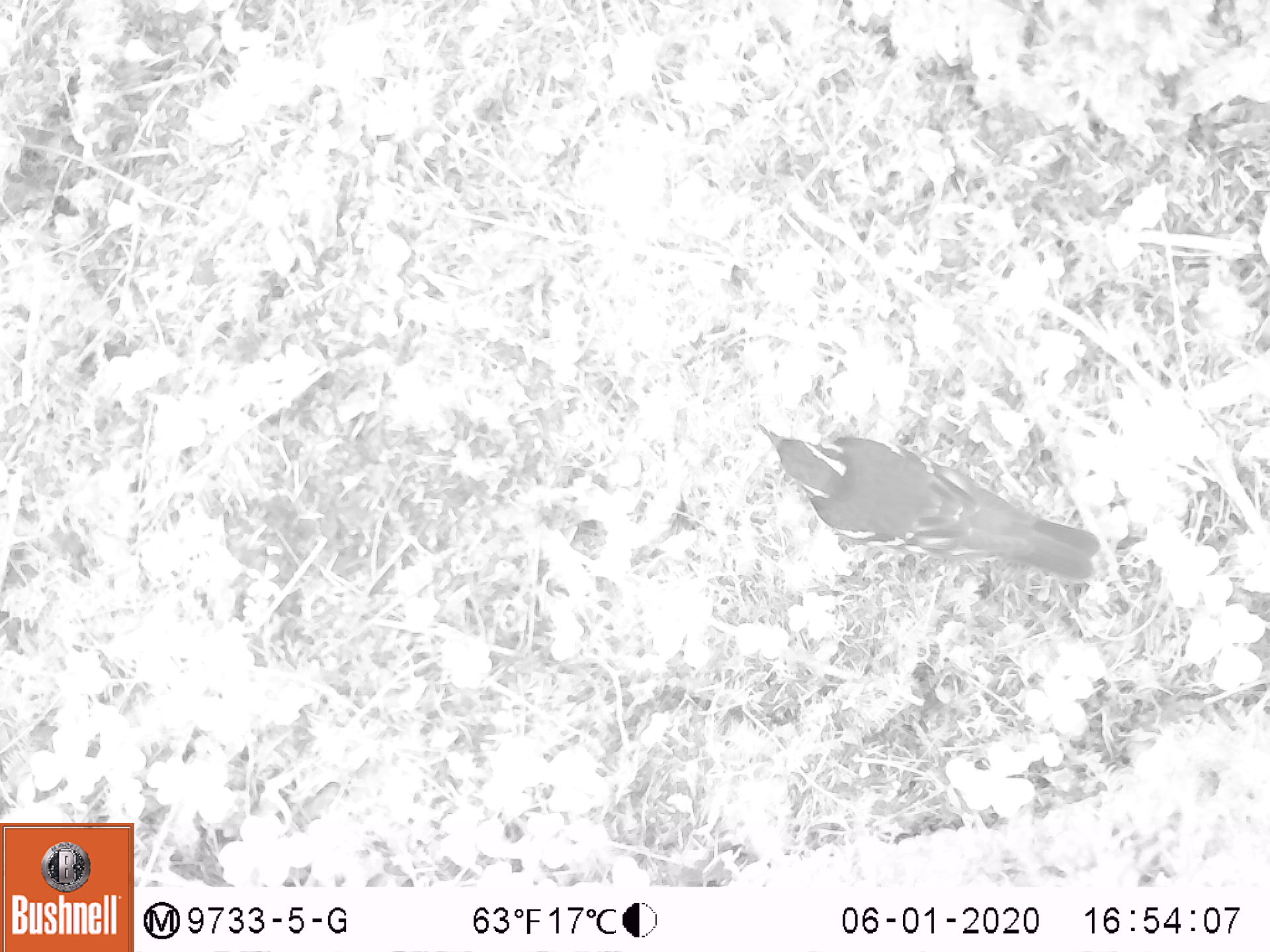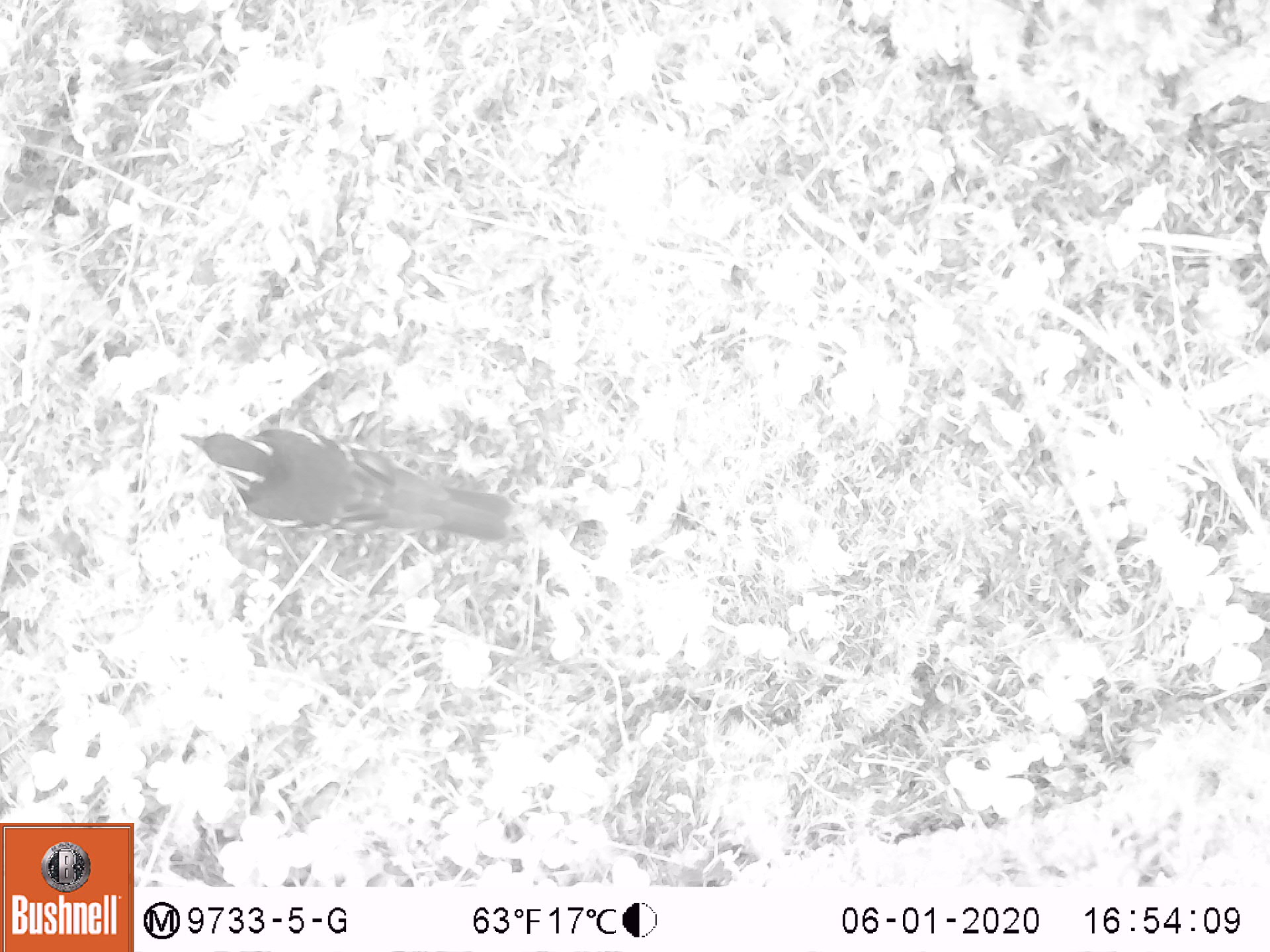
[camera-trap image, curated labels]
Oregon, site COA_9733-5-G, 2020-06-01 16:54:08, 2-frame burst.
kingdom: Animalia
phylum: Chordata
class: Aves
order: Passeriformes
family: Turdidae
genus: Ixoreus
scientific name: Ixoreus naevius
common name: varied thrush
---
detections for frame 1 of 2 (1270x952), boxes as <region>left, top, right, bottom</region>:
varied thrush: <region>751, 419, 1102, 589</region>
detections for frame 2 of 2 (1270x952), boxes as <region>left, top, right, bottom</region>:
varied thrush: <region>179, 428, 512, 544</region>